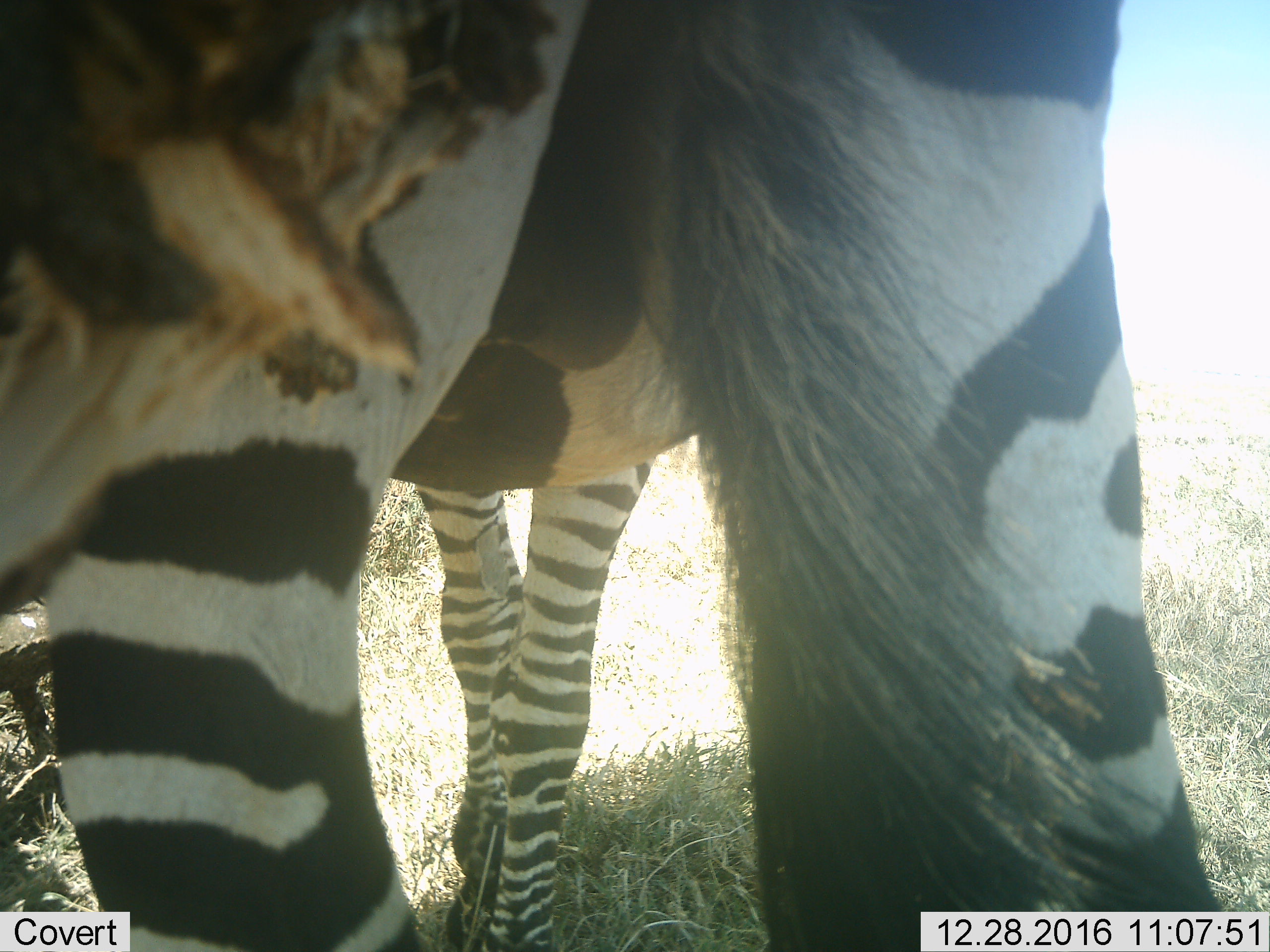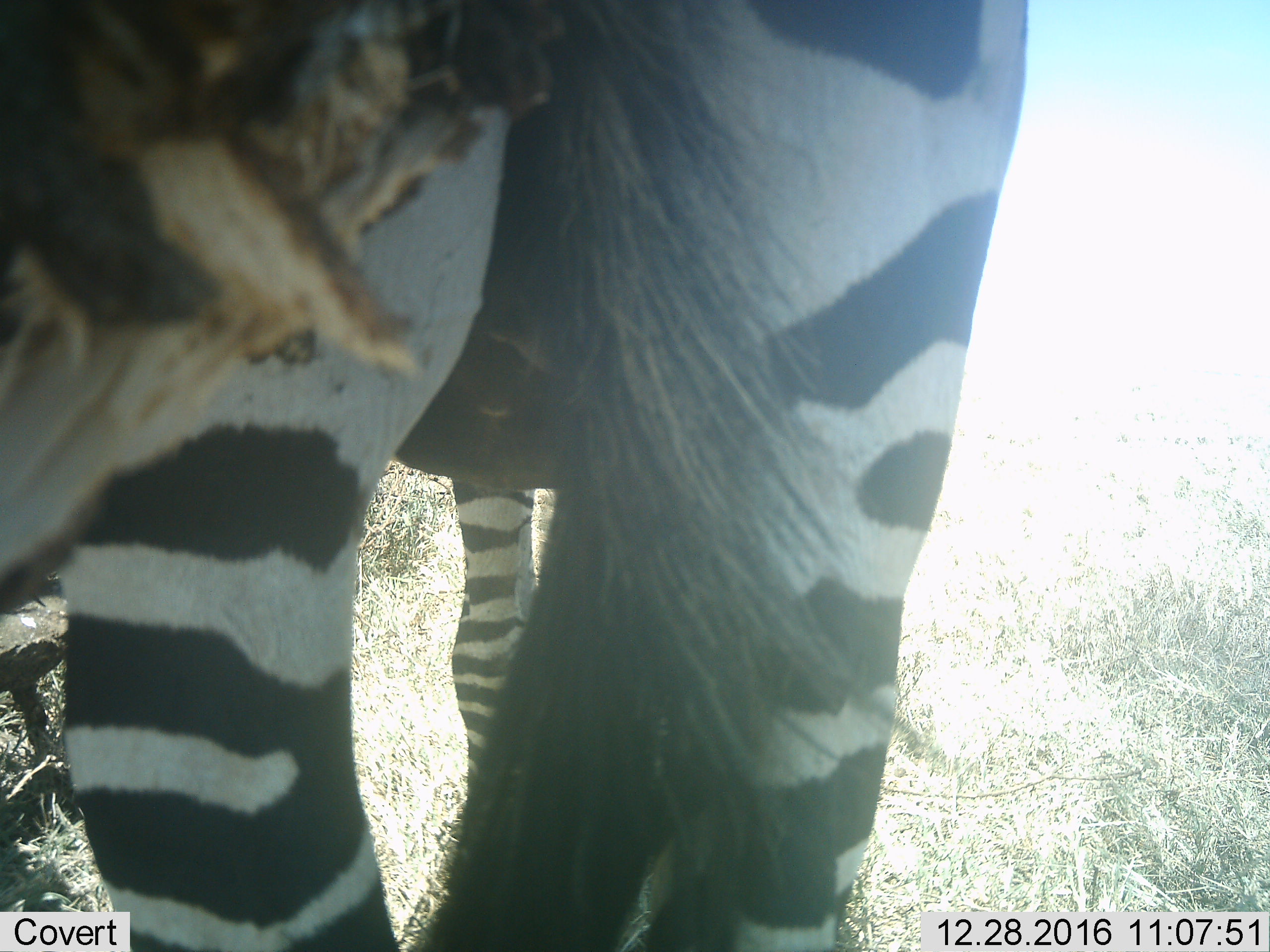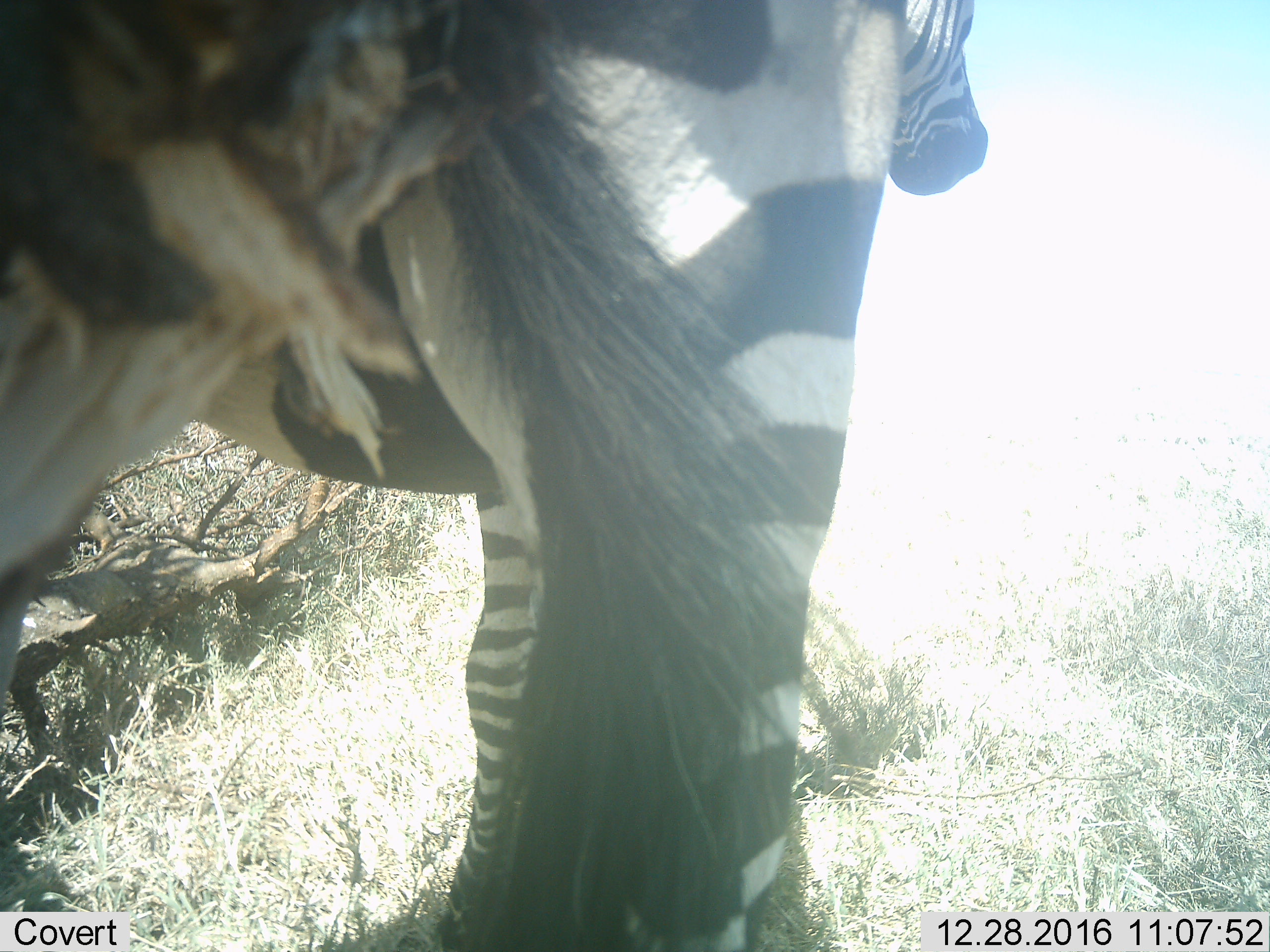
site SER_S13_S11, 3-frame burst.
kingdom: Animalia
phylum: Chordata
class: Mammalia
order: Perissodactyla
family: Equidae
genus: Equus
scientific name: Equus quagga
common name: plains zebra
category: zebraplains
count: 1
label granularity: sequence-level